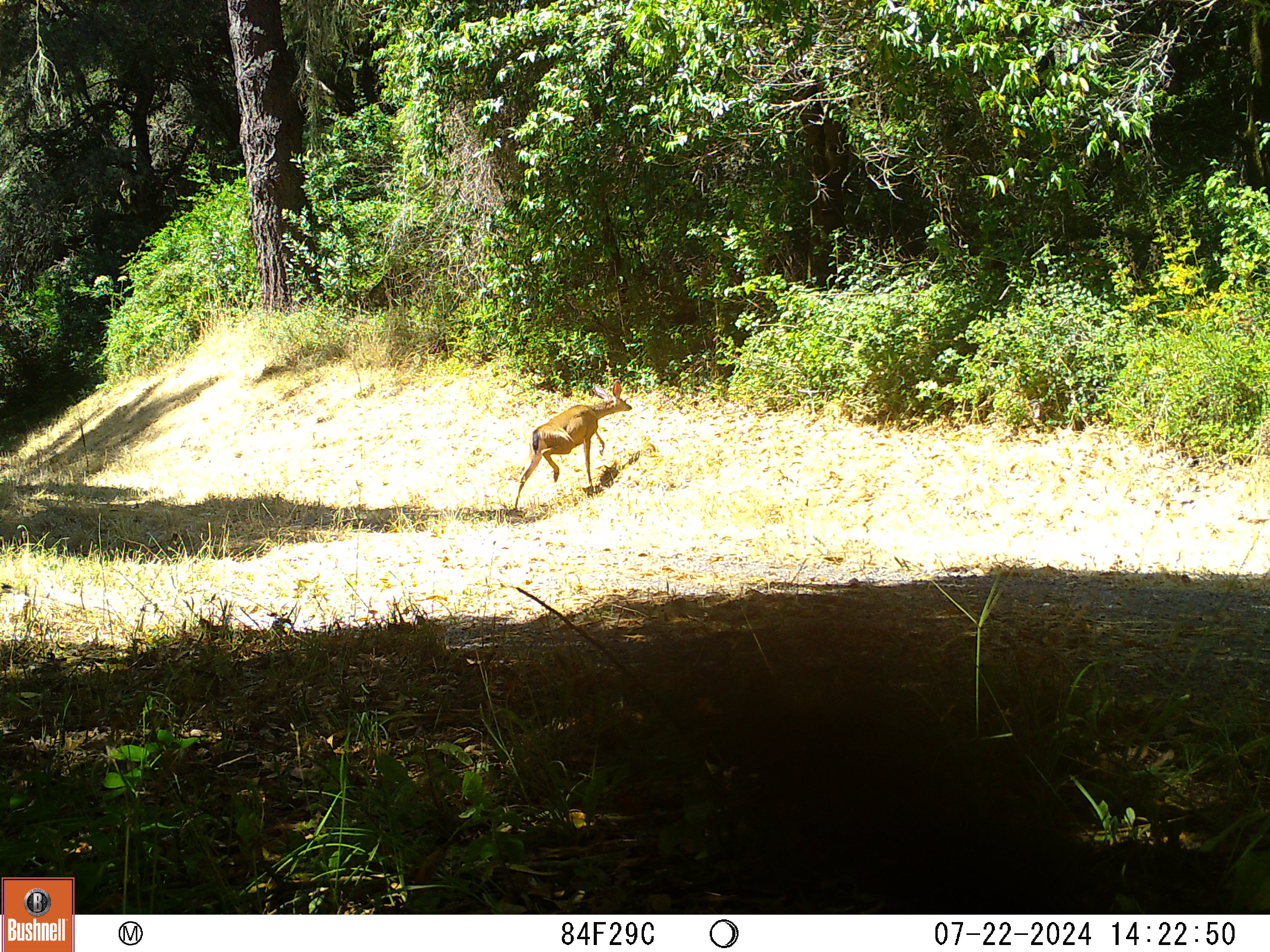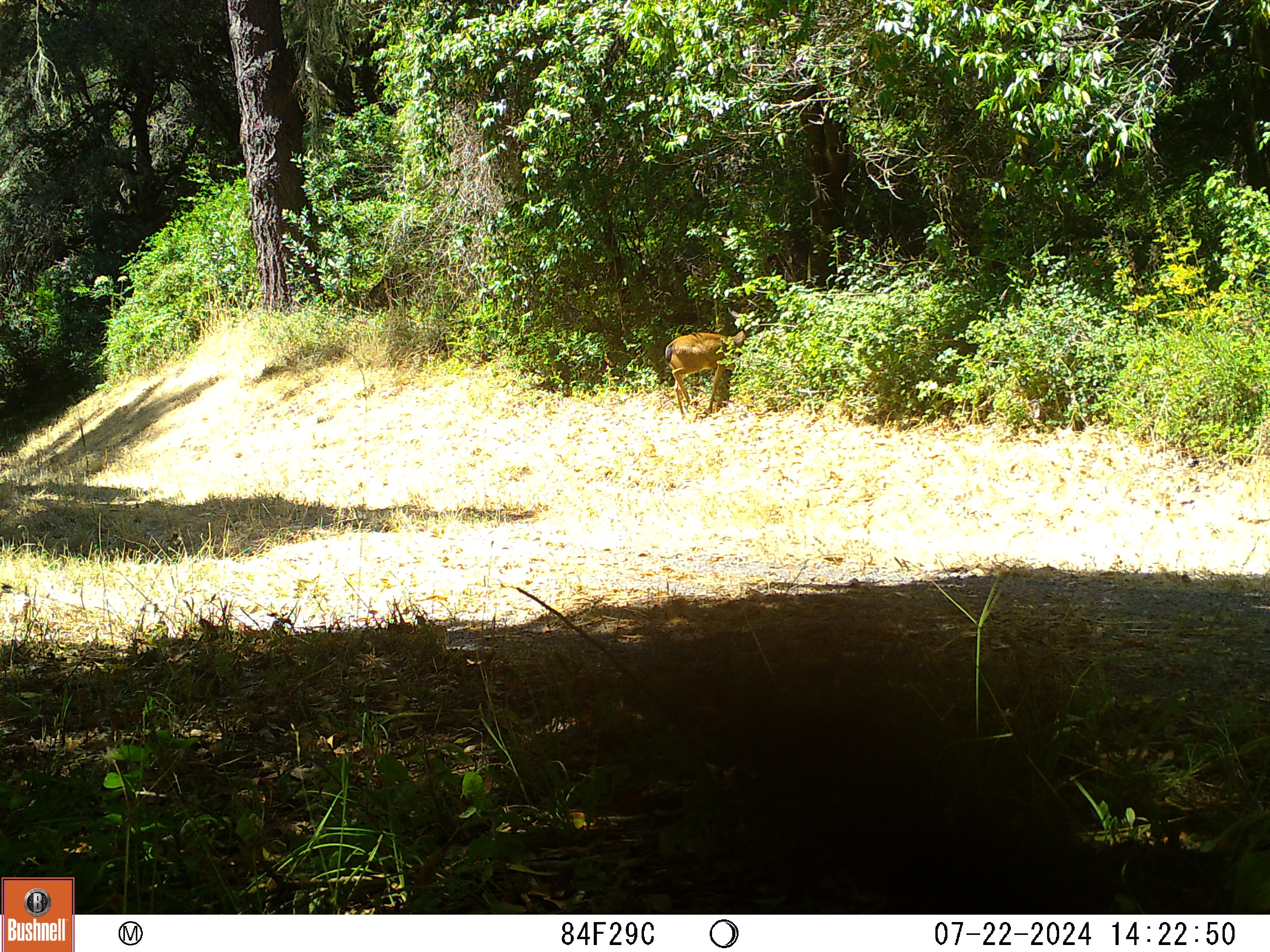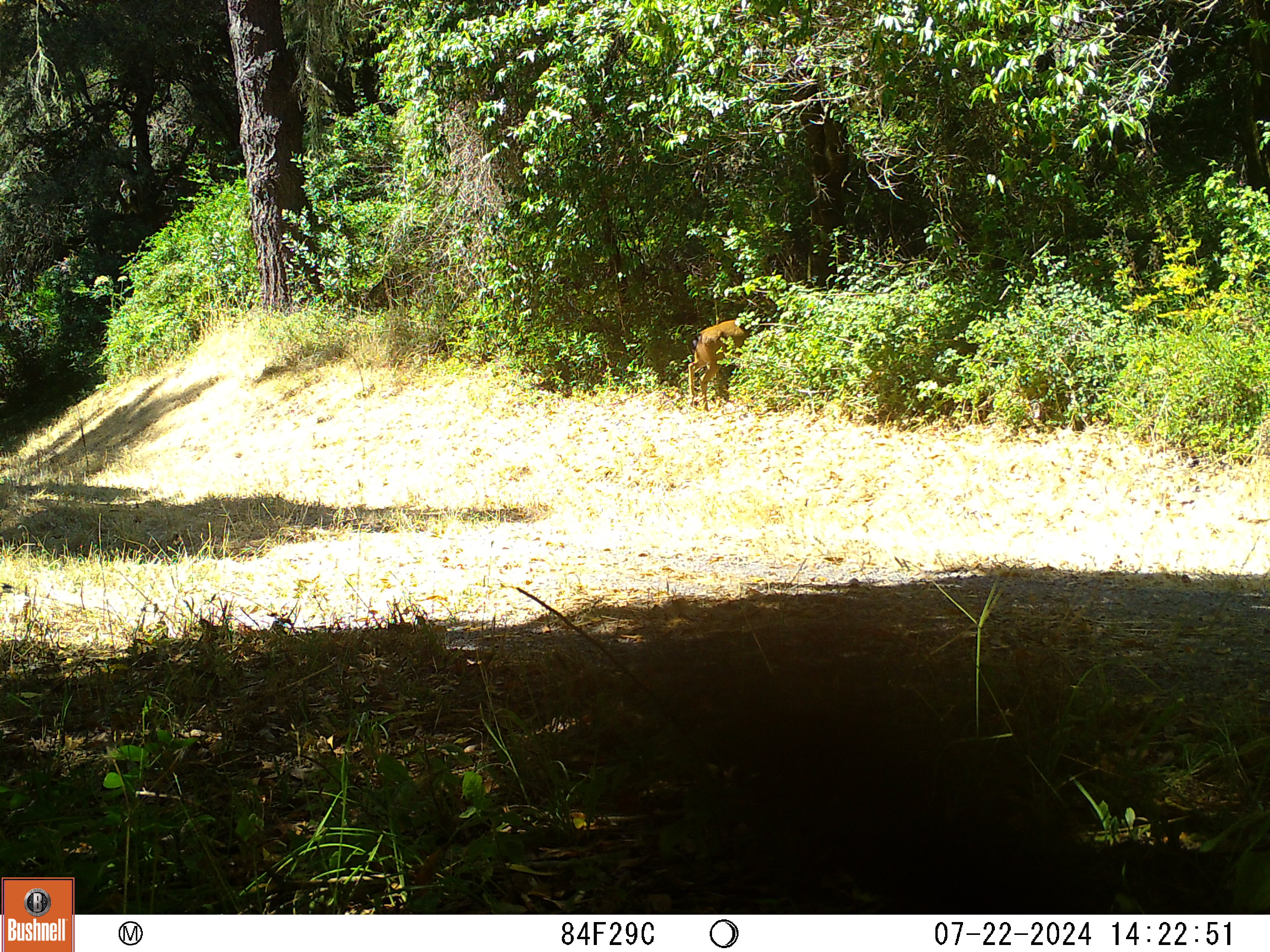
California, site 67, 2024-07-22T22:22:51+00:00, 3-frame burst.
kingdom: Animalia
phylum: Chordata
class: Mammalia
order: Artiodactyla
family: Cervidae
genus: Odocoileus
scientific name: Odocoileus hemionus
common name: mule deer